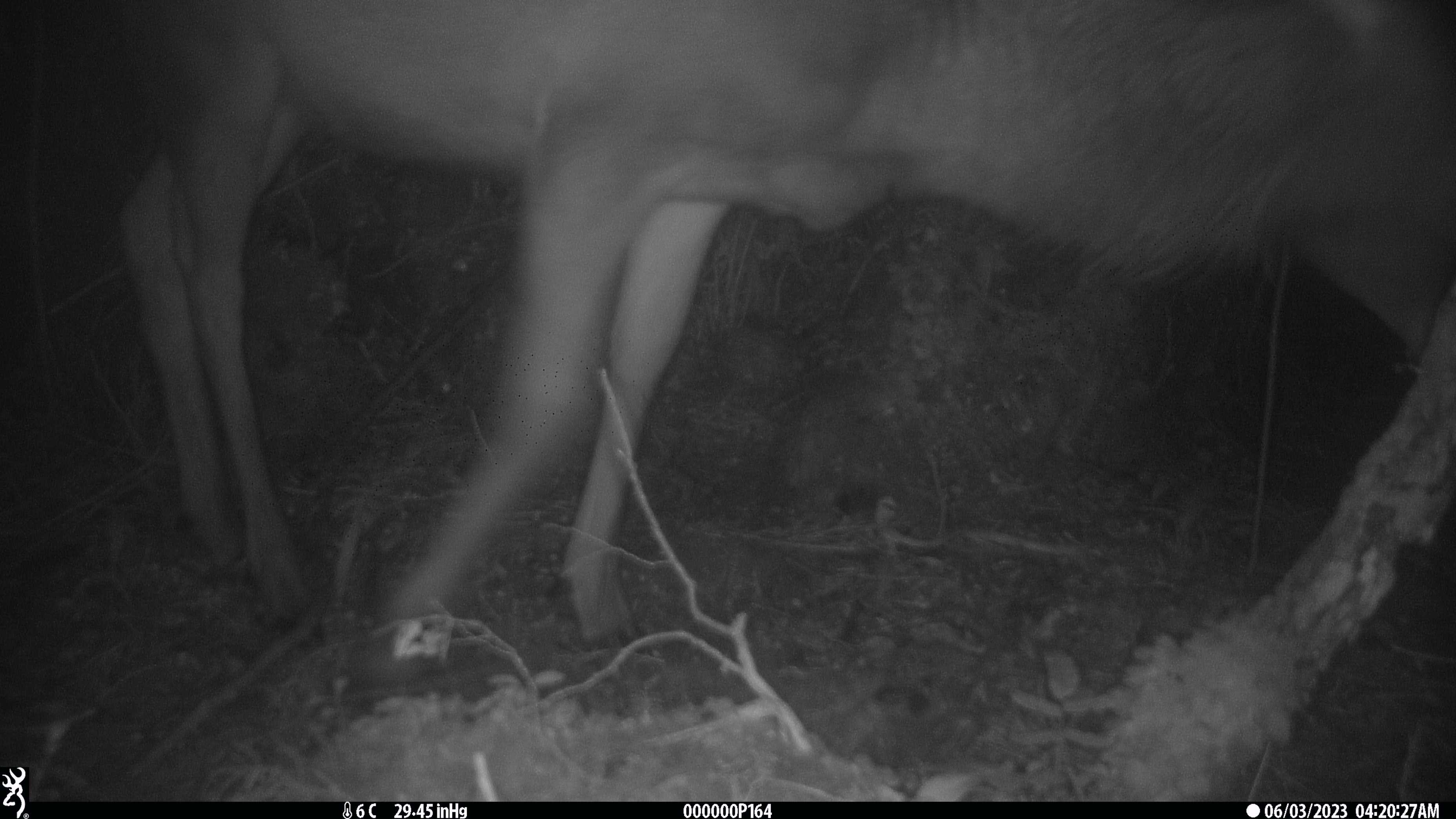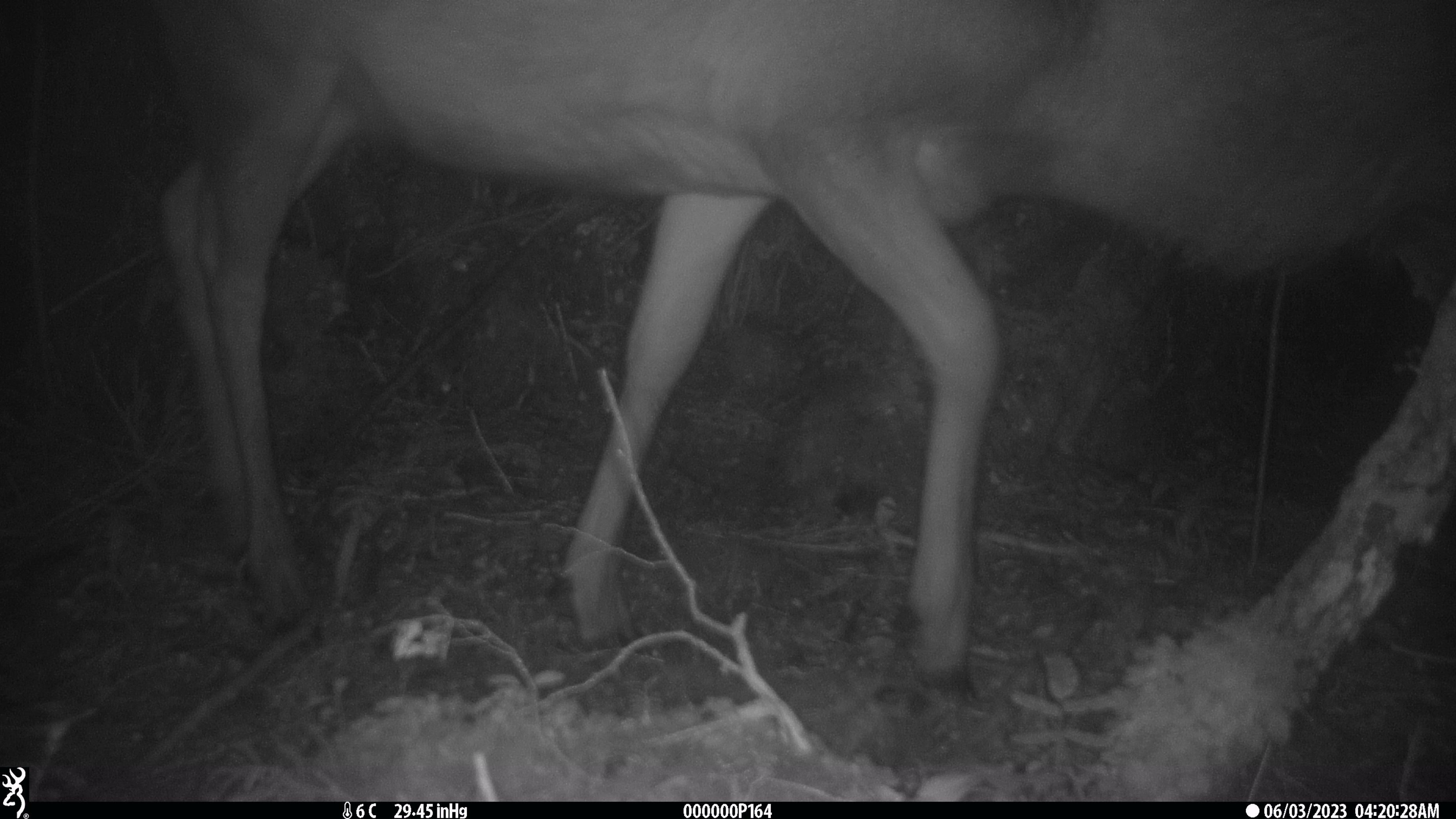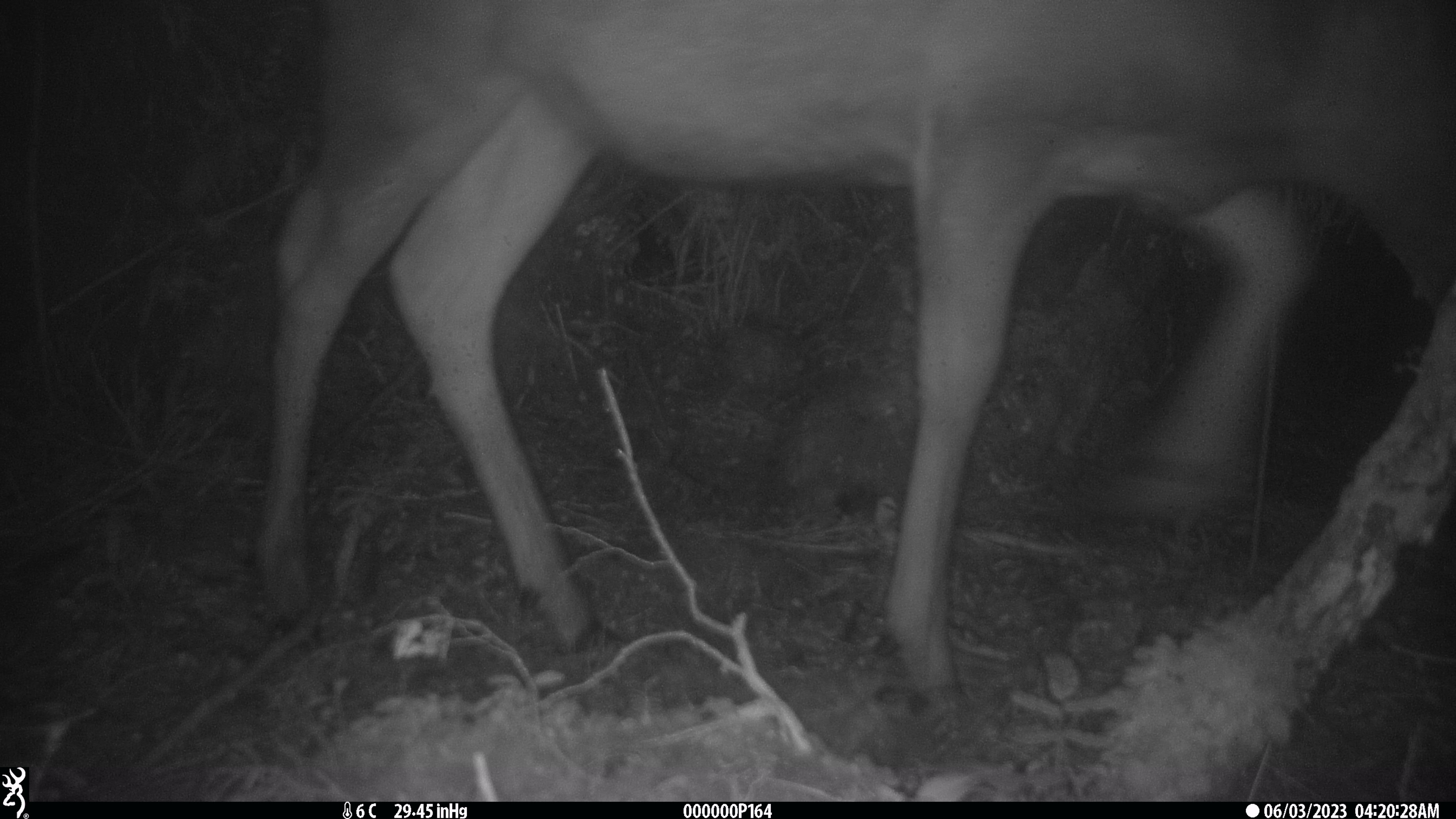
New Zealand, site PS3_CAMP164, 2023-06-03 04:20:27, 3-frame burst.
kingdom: Animalia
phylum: Chordata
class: Mammalia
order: Artiodactyla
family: Cervidae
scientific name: Cervidae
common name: deer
Deer (Cervidae).